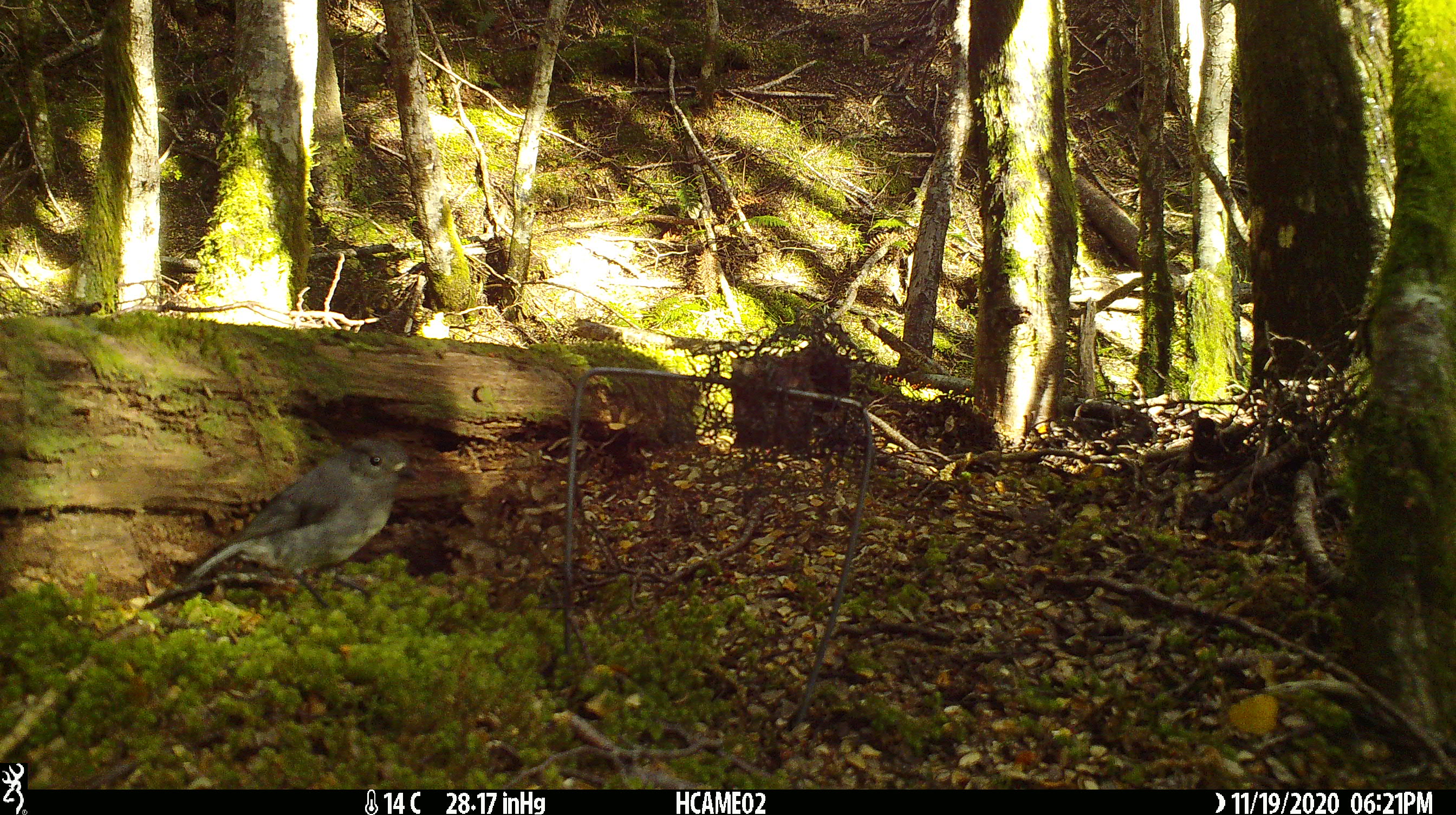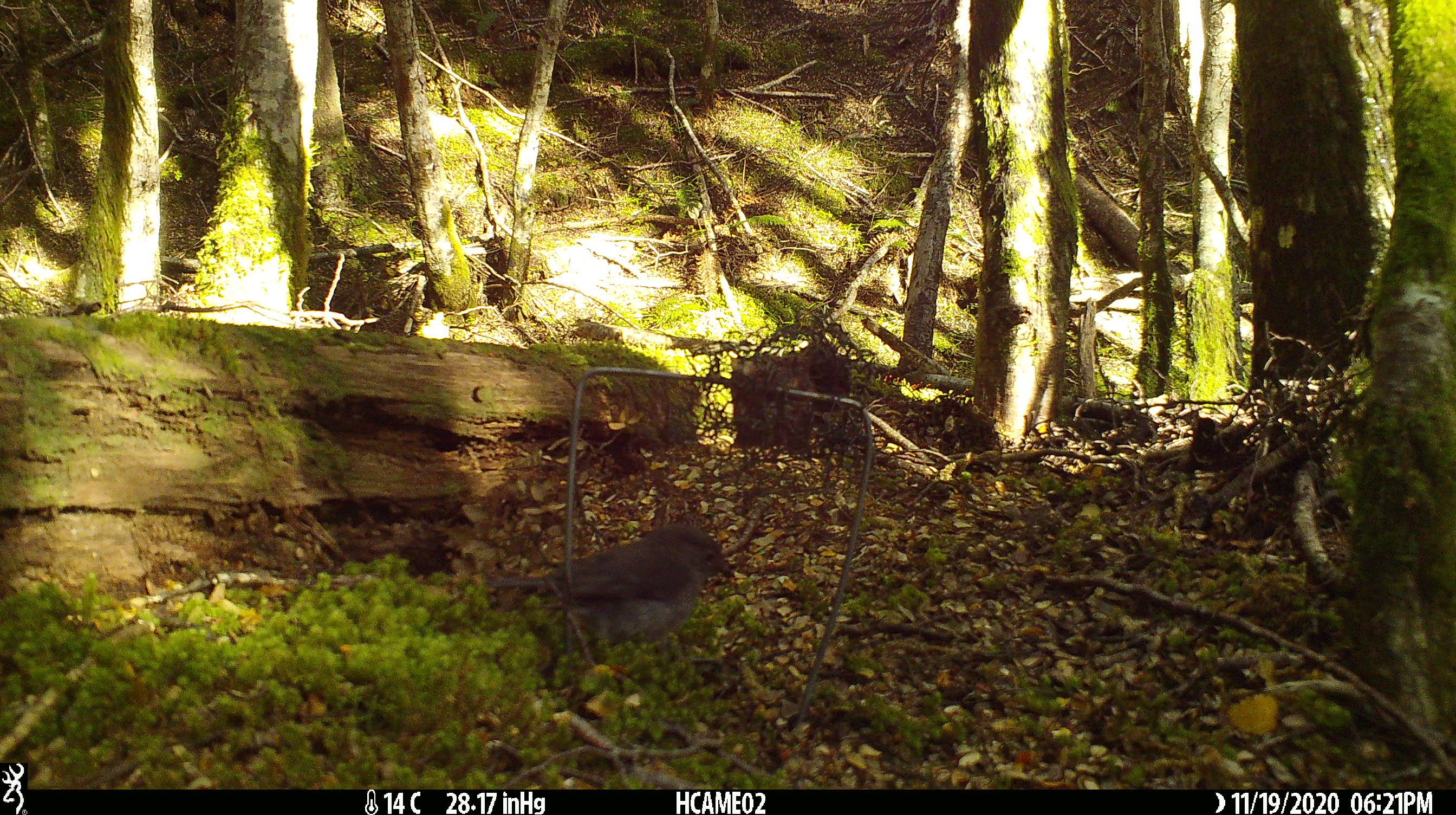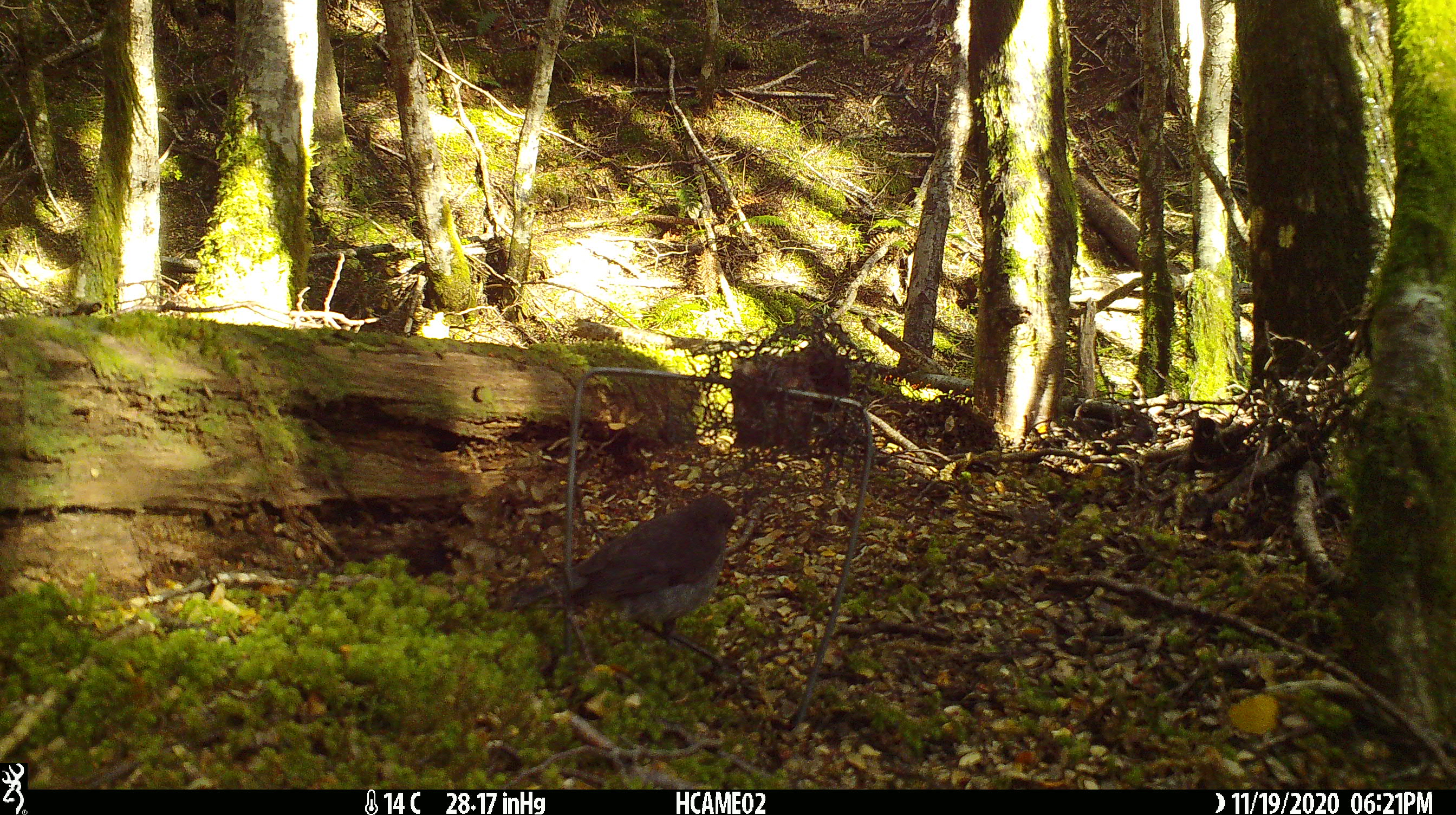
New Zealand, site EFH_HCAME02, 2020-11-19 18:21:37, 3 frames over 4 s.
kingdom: Animalia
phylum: Chordata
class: Aves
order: Passeriformes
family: Petroicidae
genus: Petroica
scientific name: Petroica australis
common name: new zealand robin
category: robin